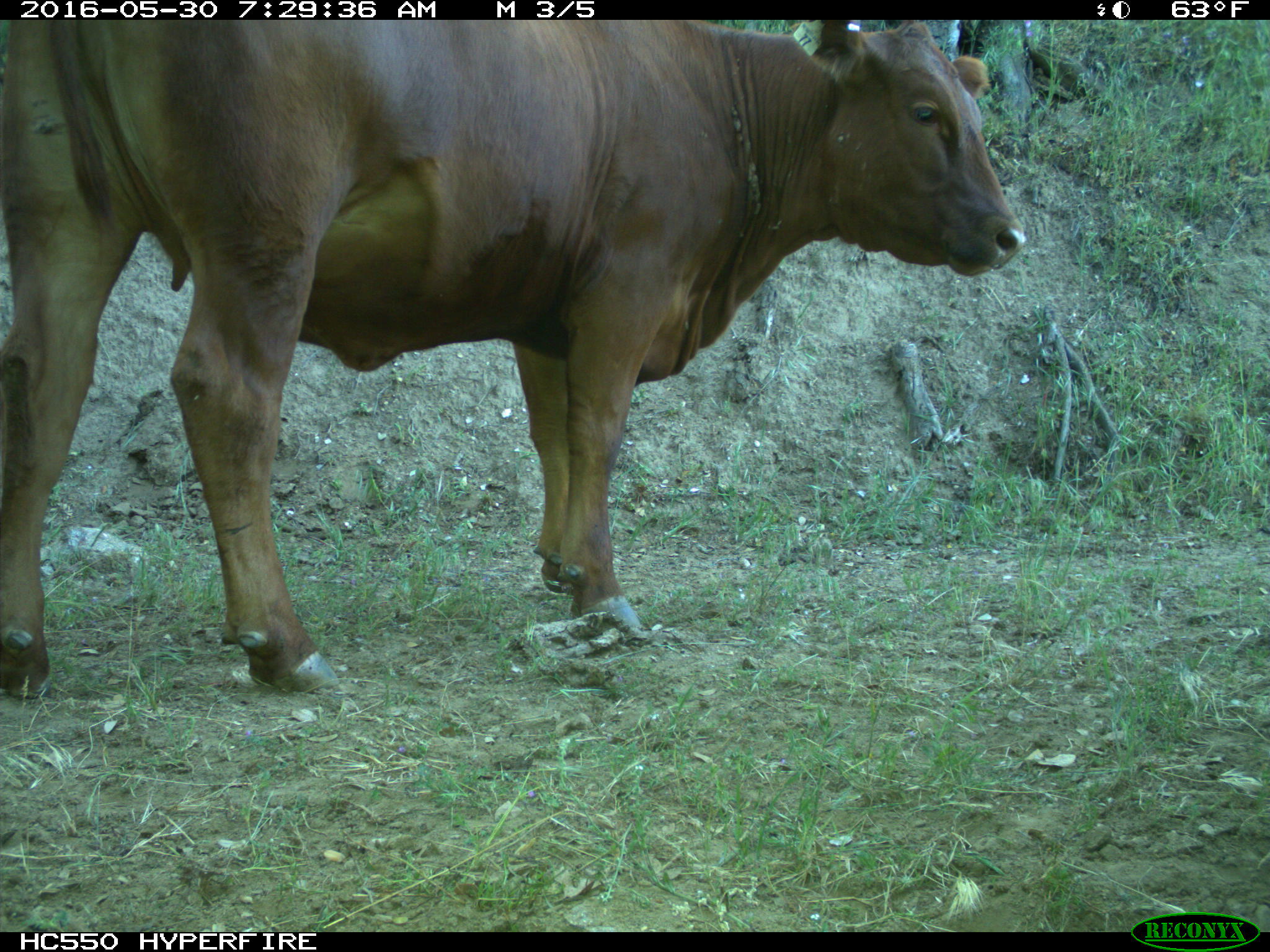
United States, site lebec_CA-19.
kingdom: Animalia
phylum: Chordata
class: Mammalia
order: Artiodactyla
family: Bovidae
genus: Bos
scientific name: Bos taurus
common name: domestic cow